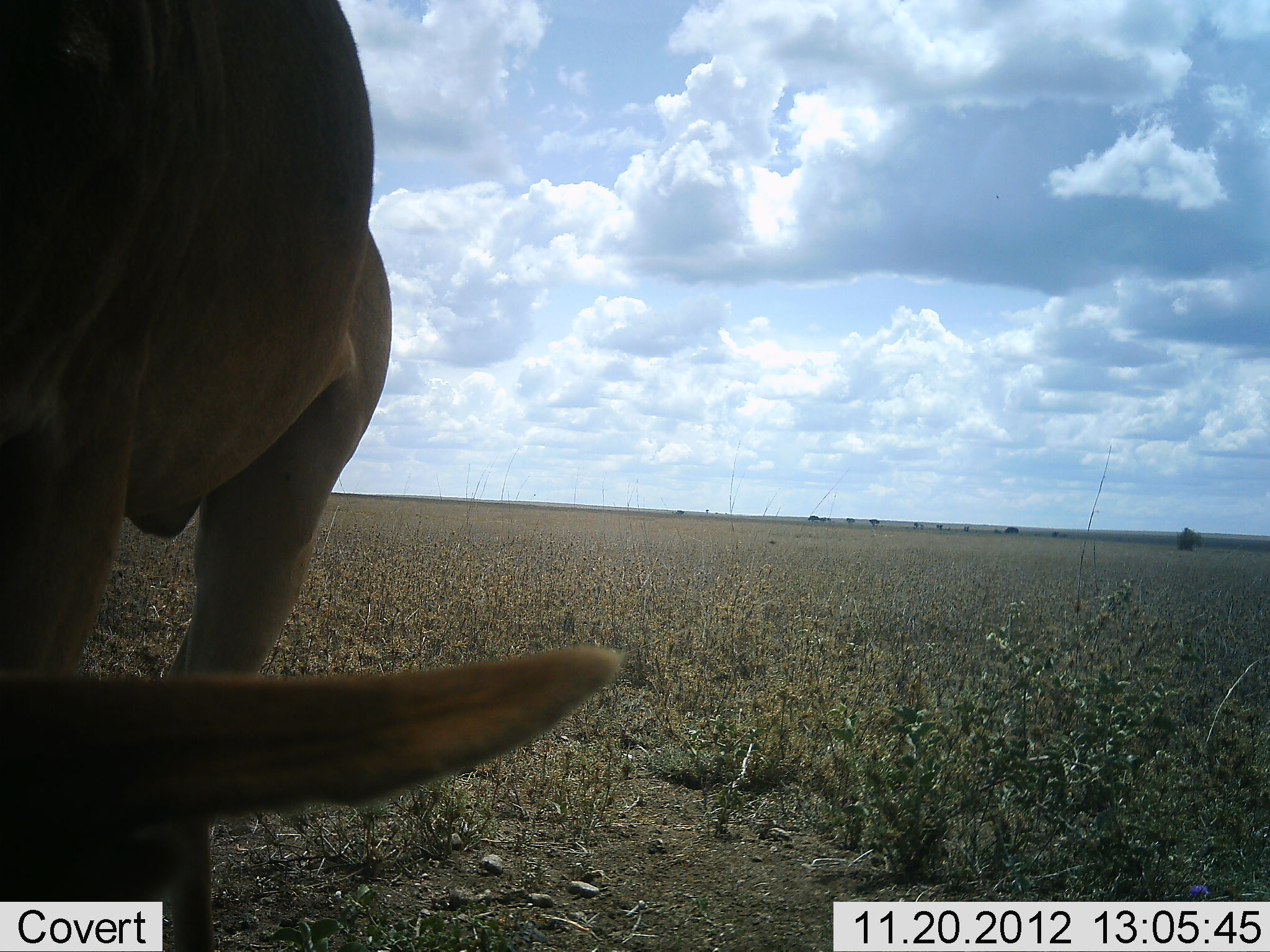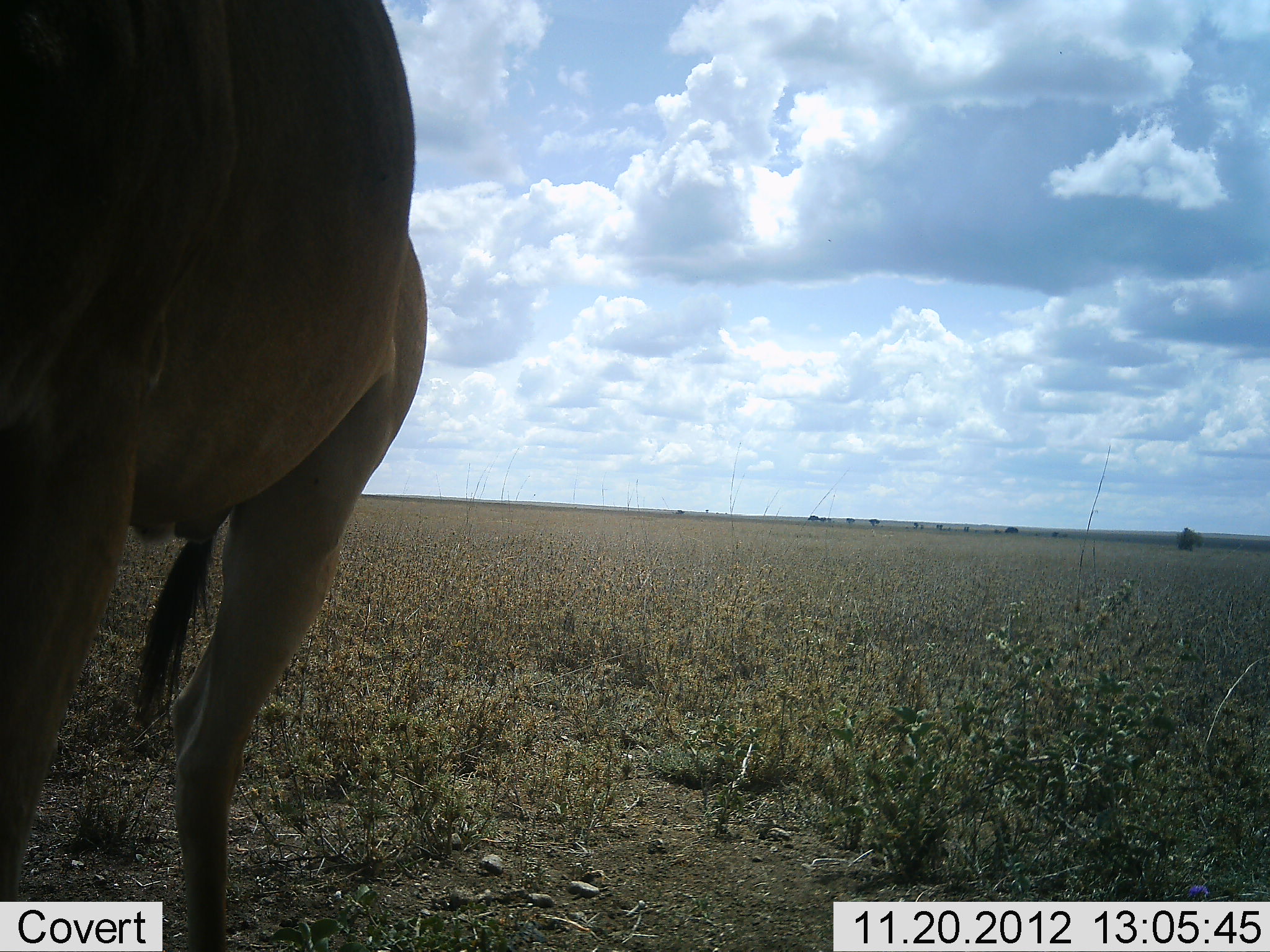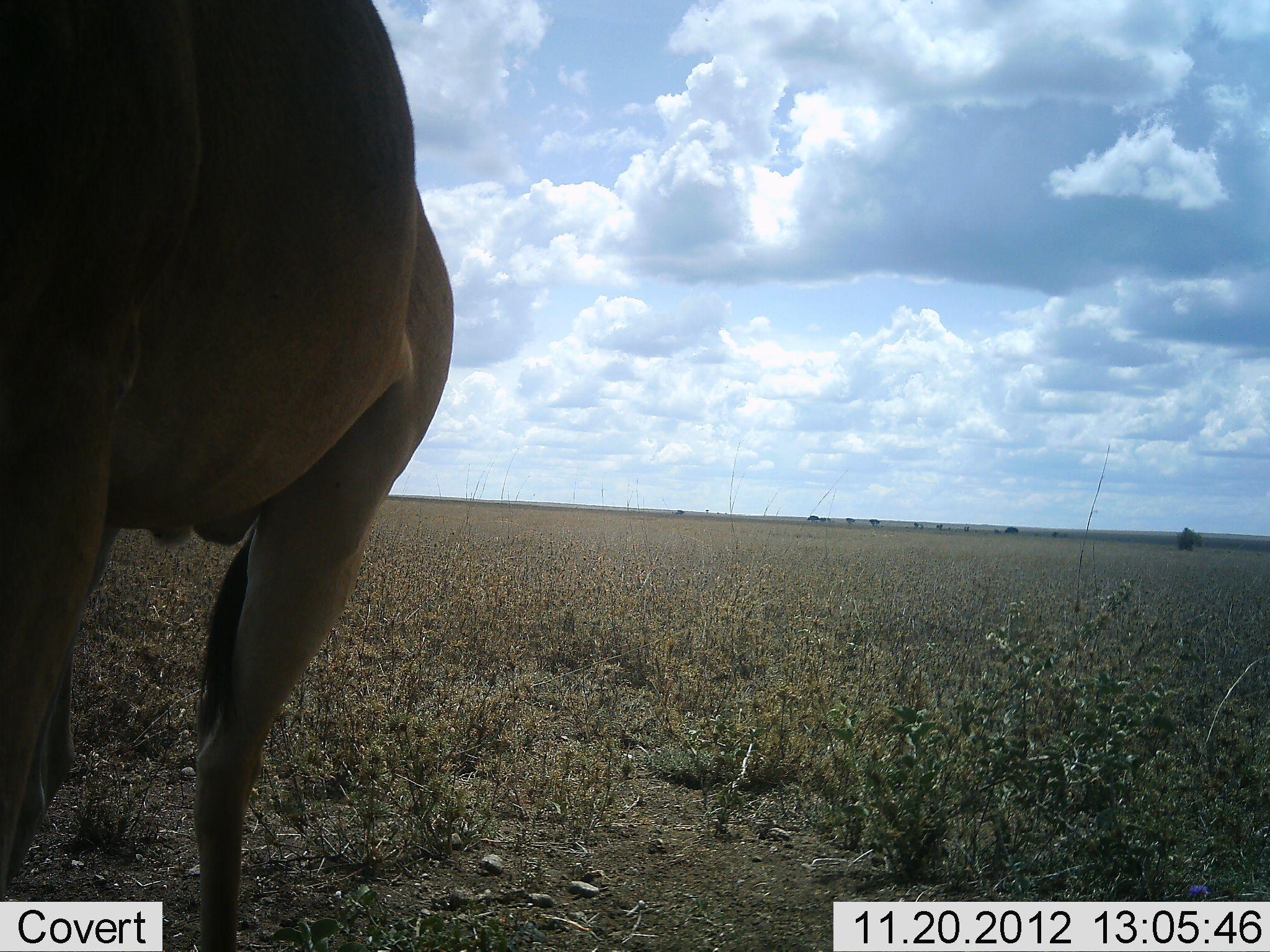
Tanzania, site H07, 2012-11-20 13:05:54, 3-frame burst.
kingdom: Animalia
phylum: Chordata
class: Mammalia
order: Artiodactyla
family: Bovidae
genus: Alcelaphus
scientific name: Alcelaphus buselaphus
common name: hartebeest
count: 1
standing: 60%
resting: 0%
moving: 0%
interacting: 0%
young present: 0%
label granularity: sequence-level